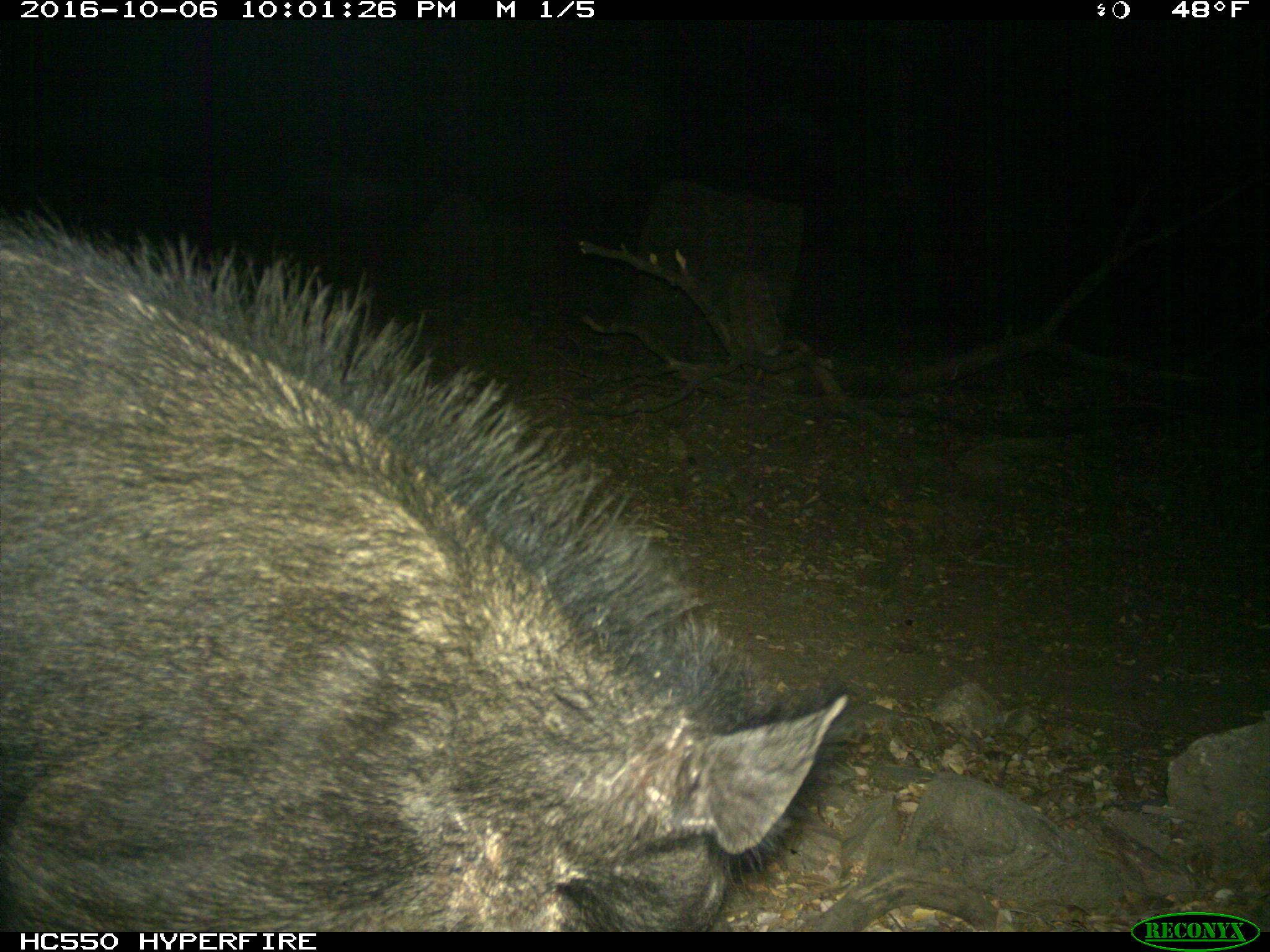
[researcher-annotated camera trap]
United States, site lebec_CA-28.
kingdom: Animalia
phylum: Chordata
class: Mammalia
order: Artiodactyla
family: Suidae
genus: Sus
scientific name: Sus scrofa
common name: wild boar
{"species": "Sus scrofa (wild boar)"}